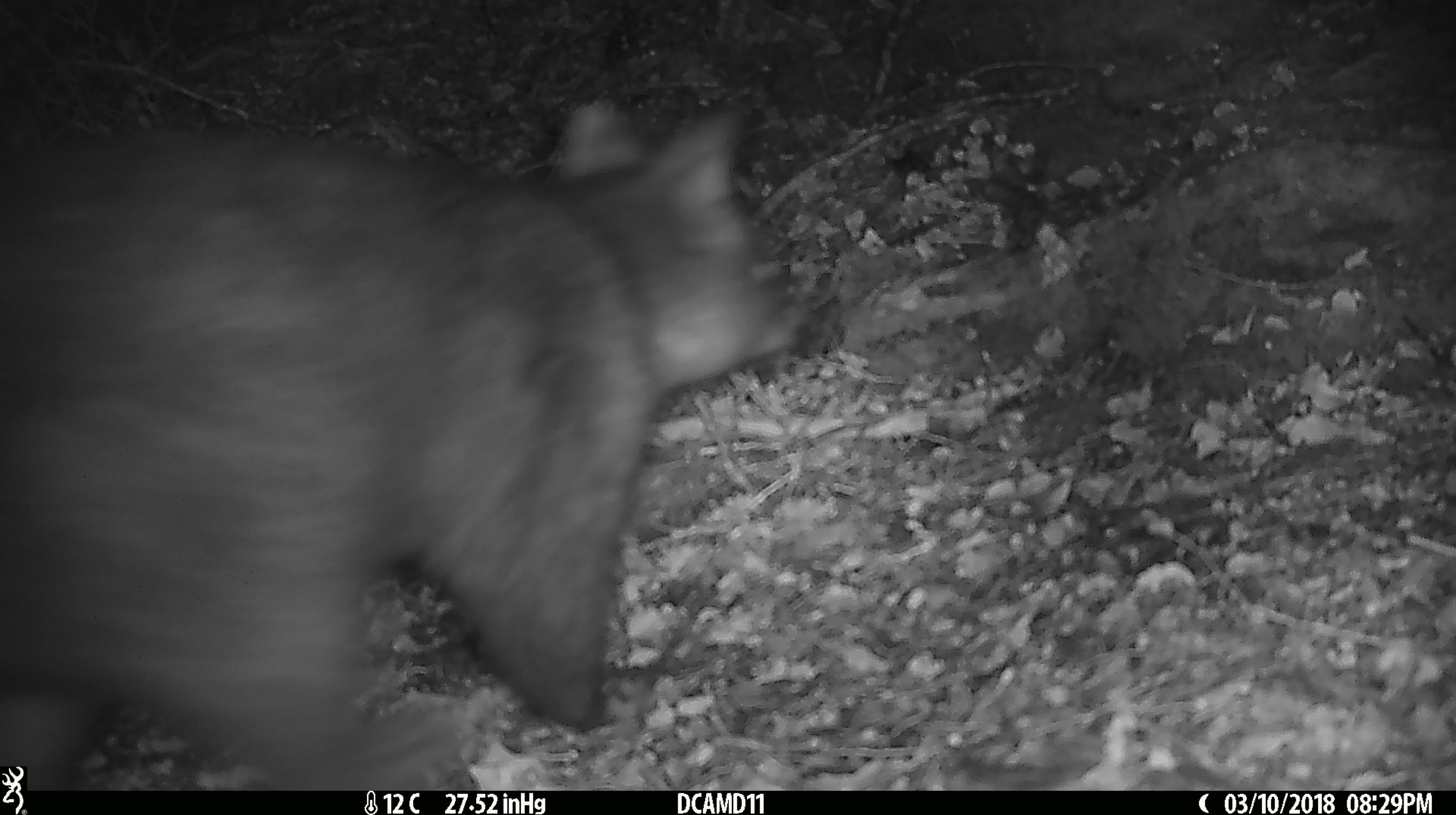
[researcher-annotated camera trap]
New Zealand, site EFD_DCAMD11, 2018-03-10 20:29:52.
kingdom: Animalia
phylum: Chordata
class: Mammalia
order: Diprotodontia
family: Phalangeridae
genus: Trichosurus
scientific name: Trichosurus vulpecula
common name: common brushtail possum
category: possum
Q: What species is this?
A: Possum (common brushtail possum) (Trichosurus vulpecula).